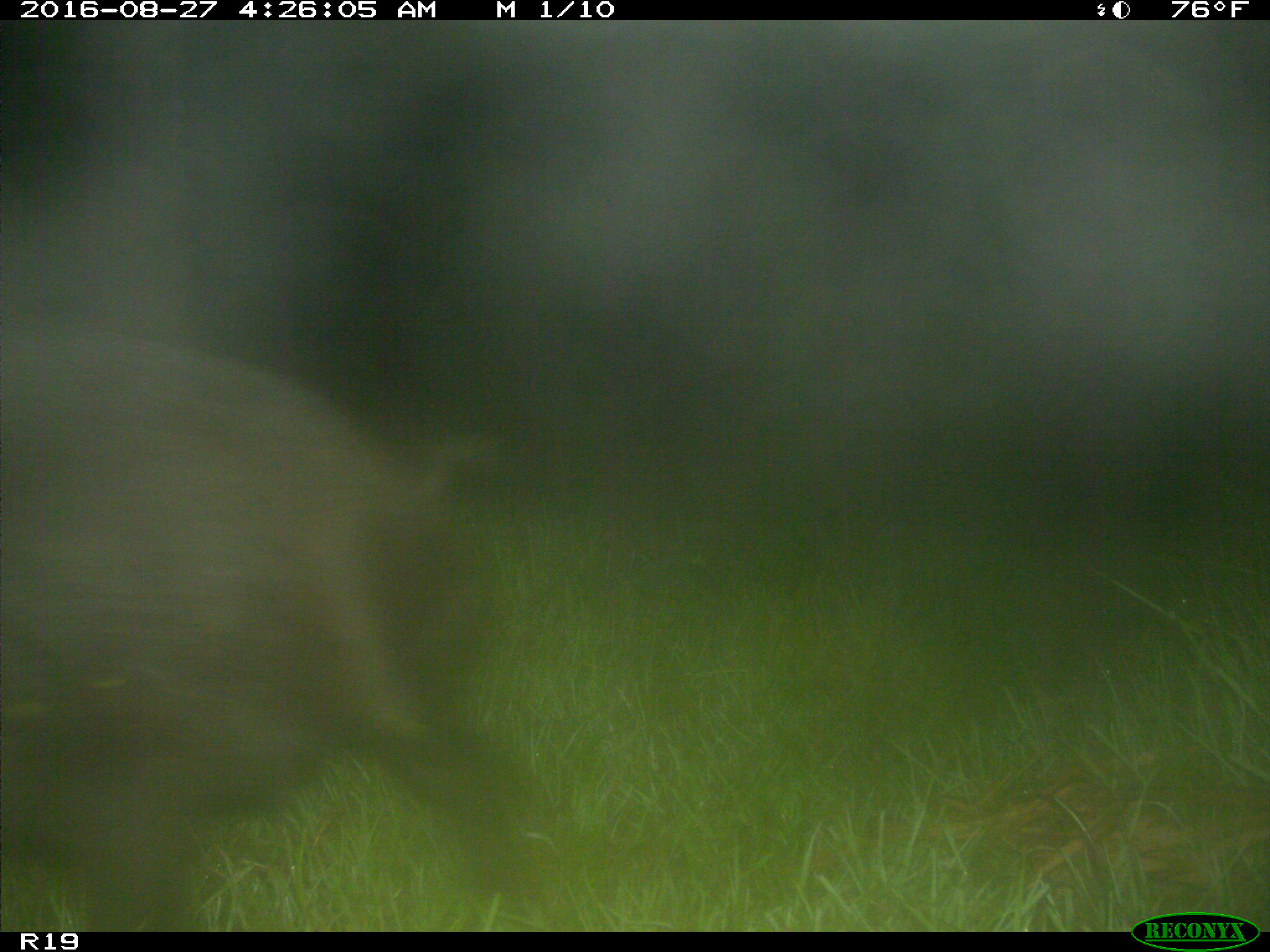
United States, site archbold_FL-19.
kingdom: Animalia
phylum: Chordata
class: Mammalia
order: Artiodactyla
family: Suidae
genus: Sus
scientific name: Sus scrofa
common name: wild boar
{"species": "Sus scrofa (wild boar)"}